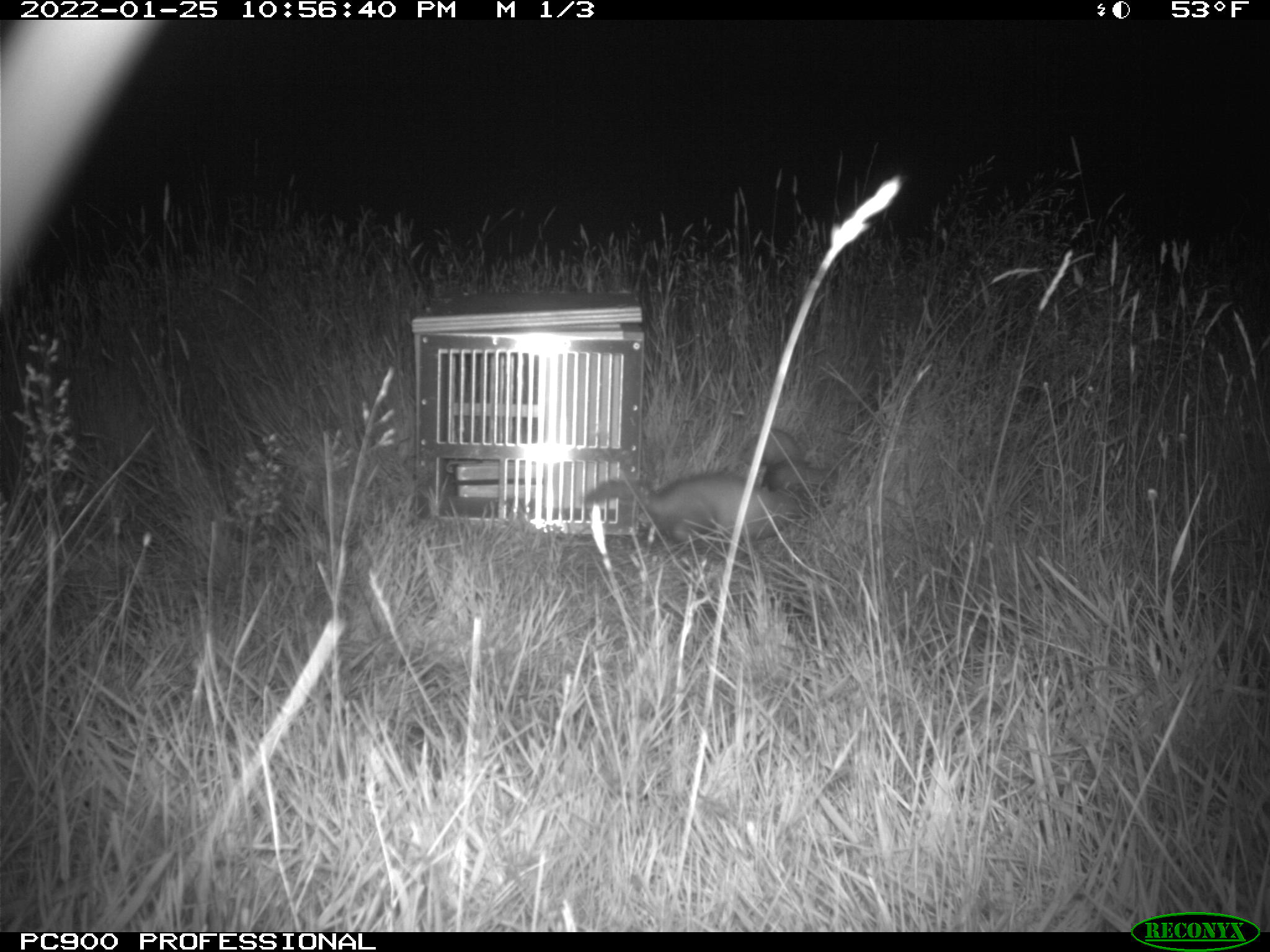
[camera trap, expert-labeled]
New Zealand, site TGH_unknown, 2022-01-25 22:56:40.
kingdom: Animalia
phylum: Chordata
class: Mammalia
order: Carnivora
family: Mustelidae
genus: Mustela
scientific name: Mustela furo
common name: ferret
Ferret (Mustela furo).